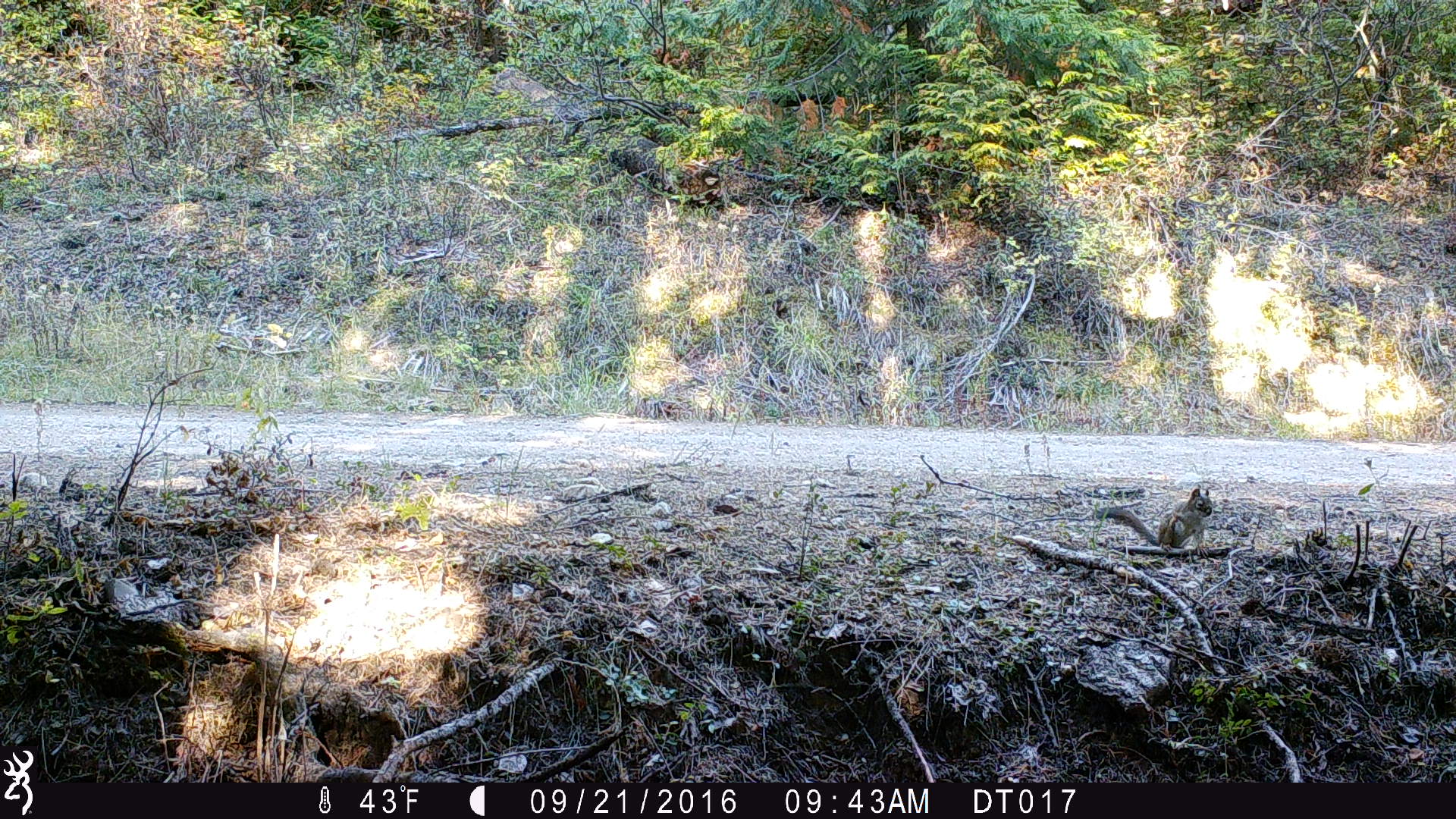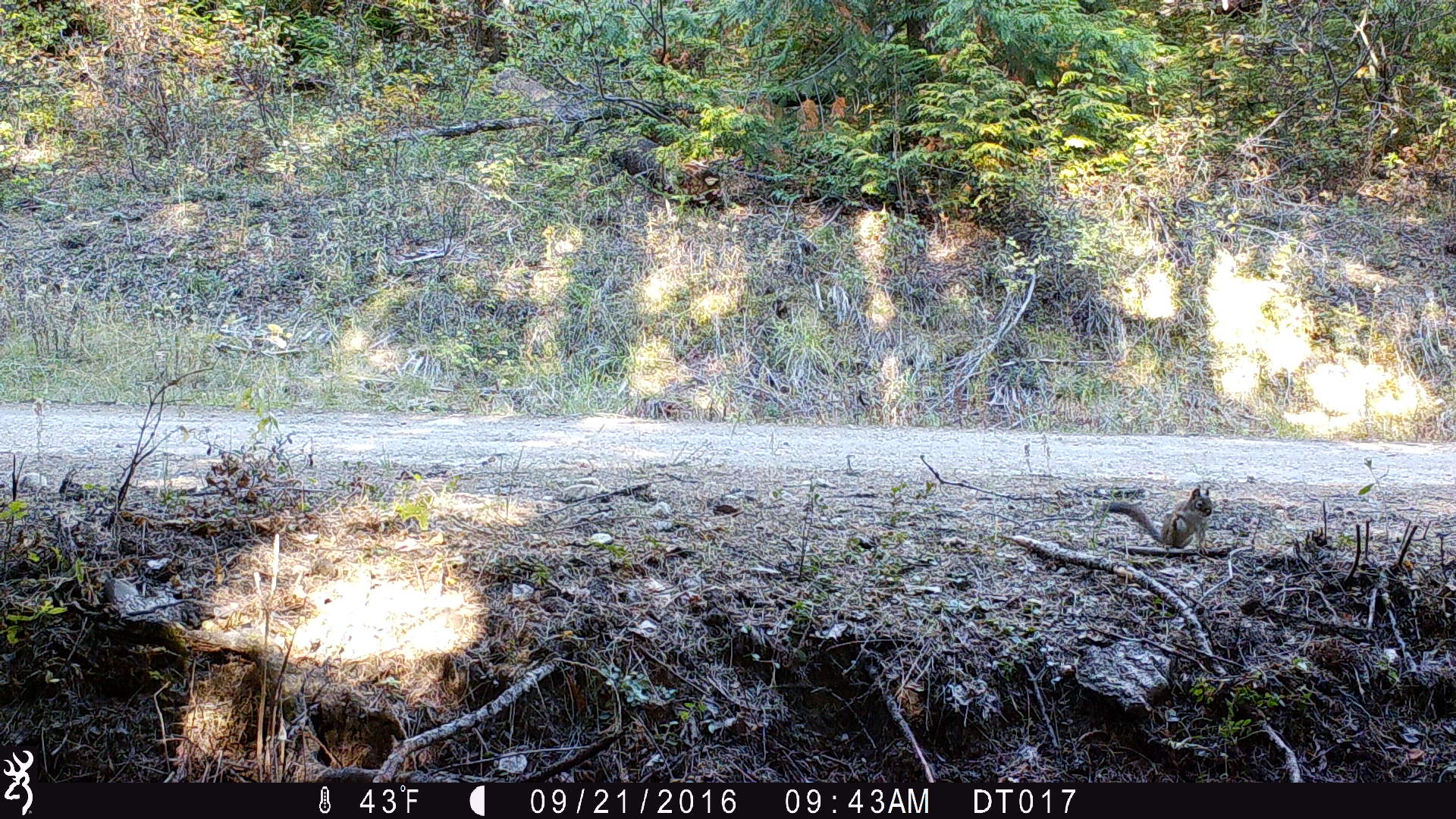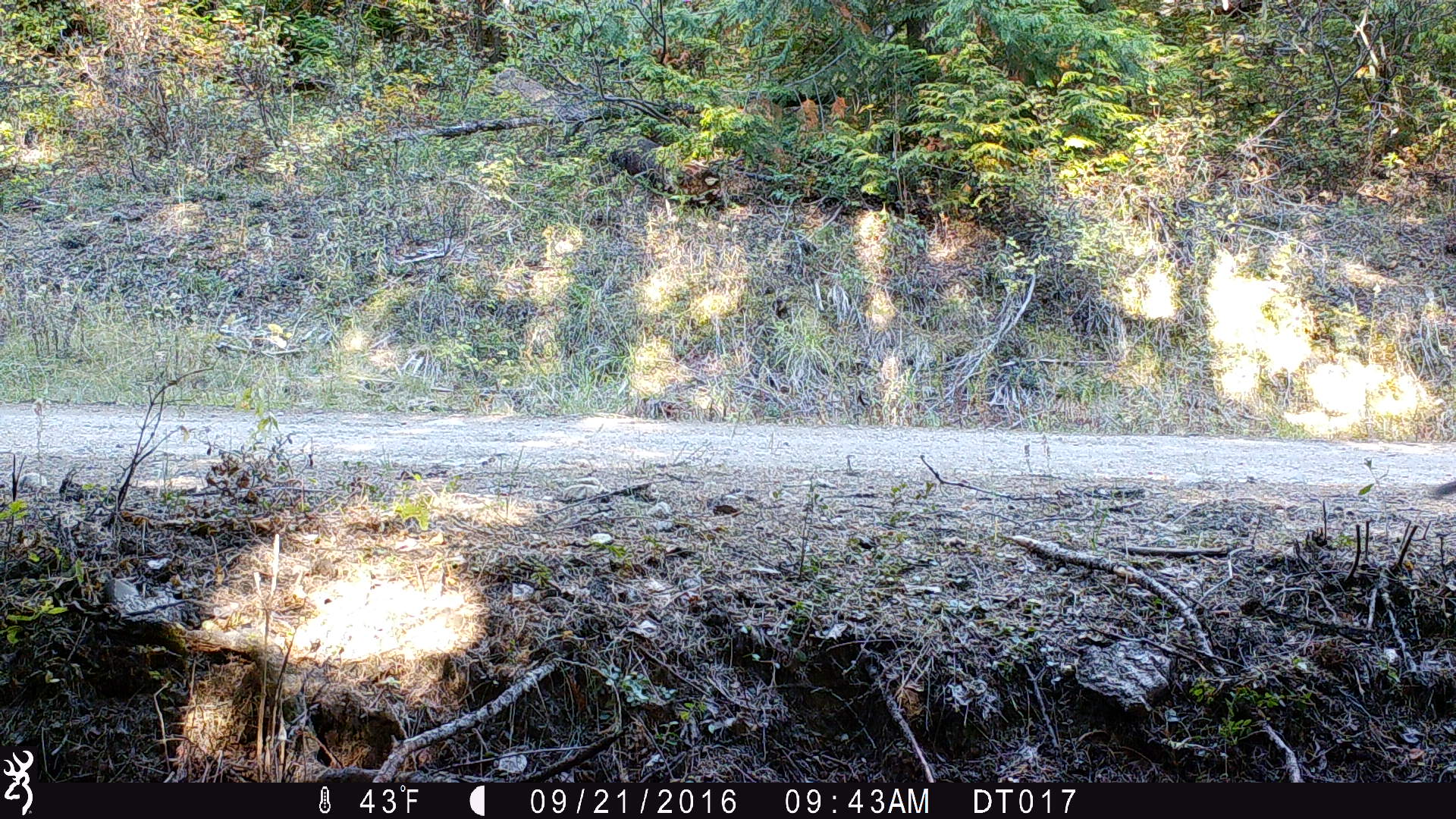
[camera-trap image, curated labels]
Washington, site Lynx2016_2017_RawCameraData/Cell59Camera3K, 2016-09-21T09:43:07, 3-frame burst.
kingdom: Animalia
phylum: Chordata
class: Mammalia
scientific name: Mammalia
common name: small mammal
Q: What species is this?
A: Small mammal (Mammalia).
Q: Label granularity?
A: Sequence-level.